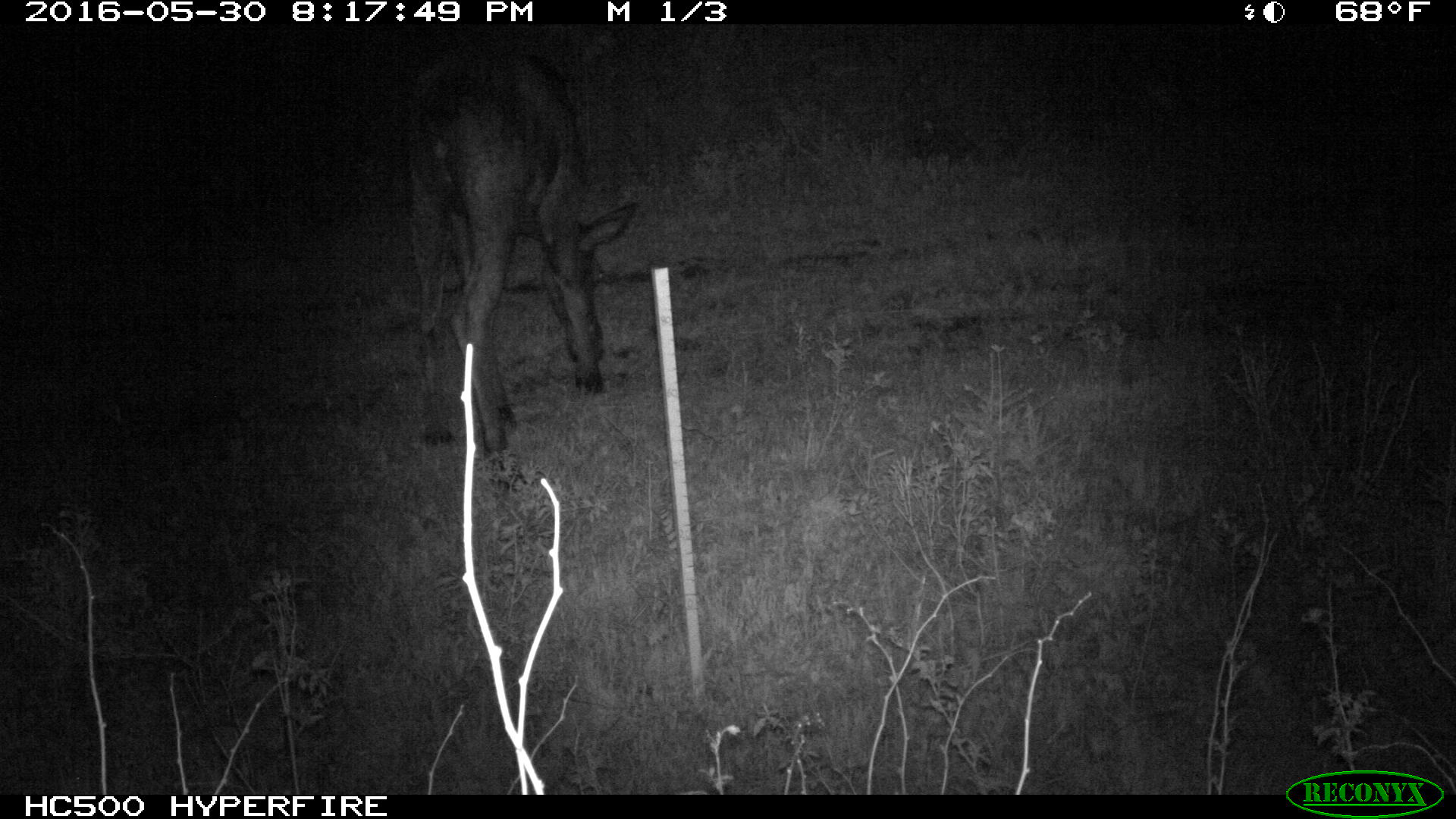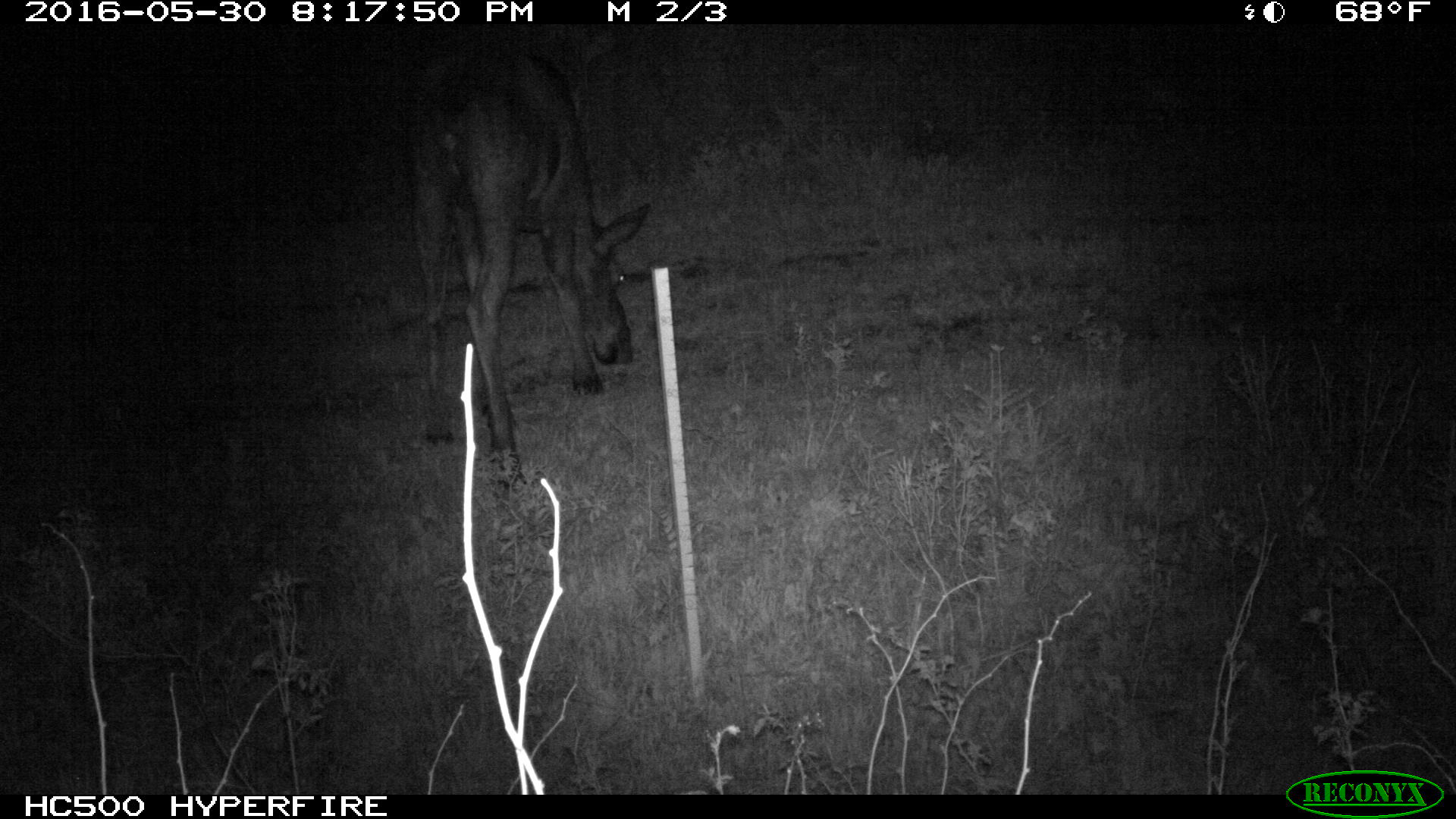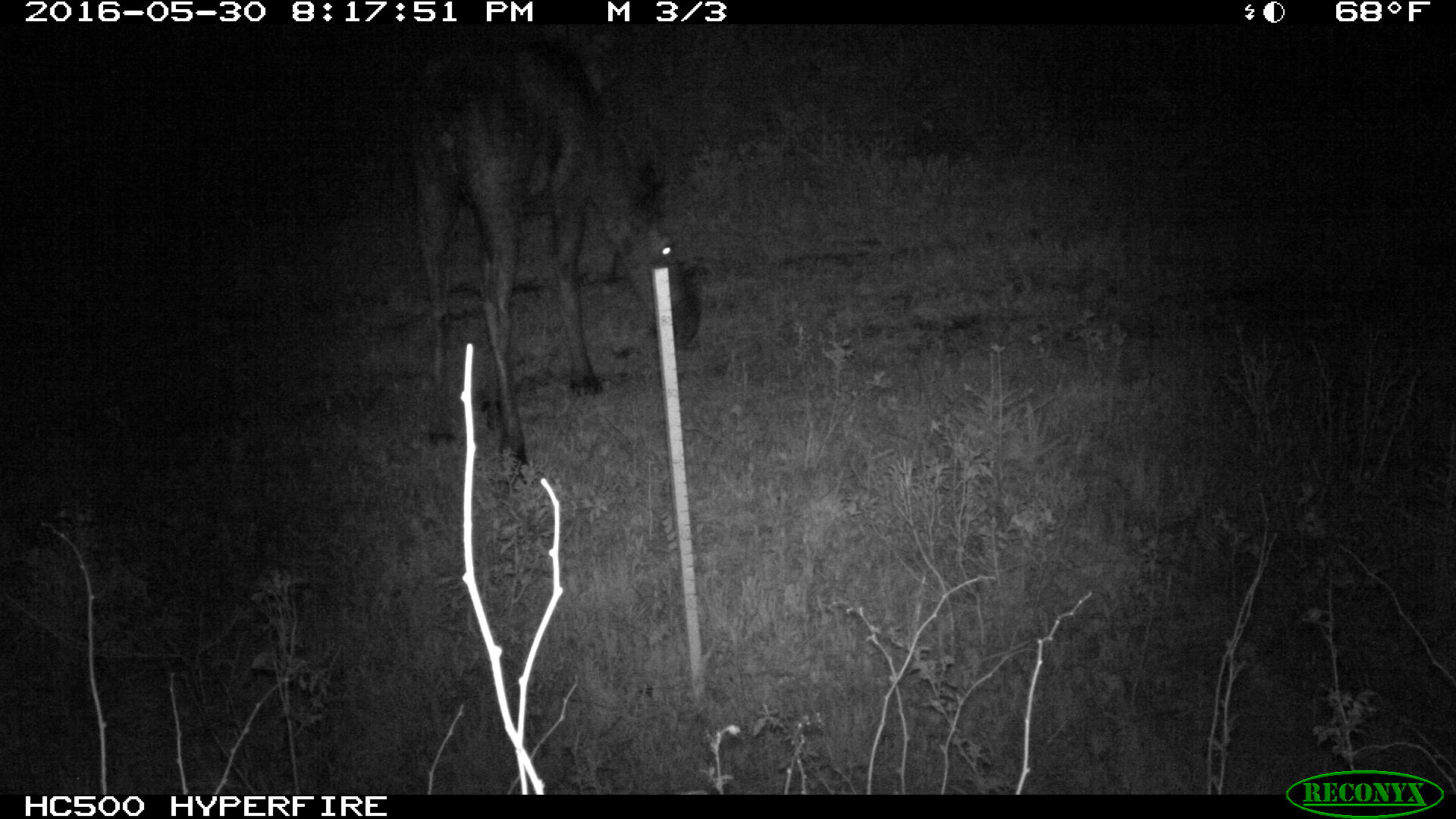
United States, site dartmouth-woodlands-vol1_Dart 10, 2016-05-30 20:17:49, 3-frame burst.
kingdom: Animalia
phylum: Chordata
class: Mammalia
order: Artiodactyla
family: Cervidae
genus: Alces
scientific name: Alces alces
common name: moose